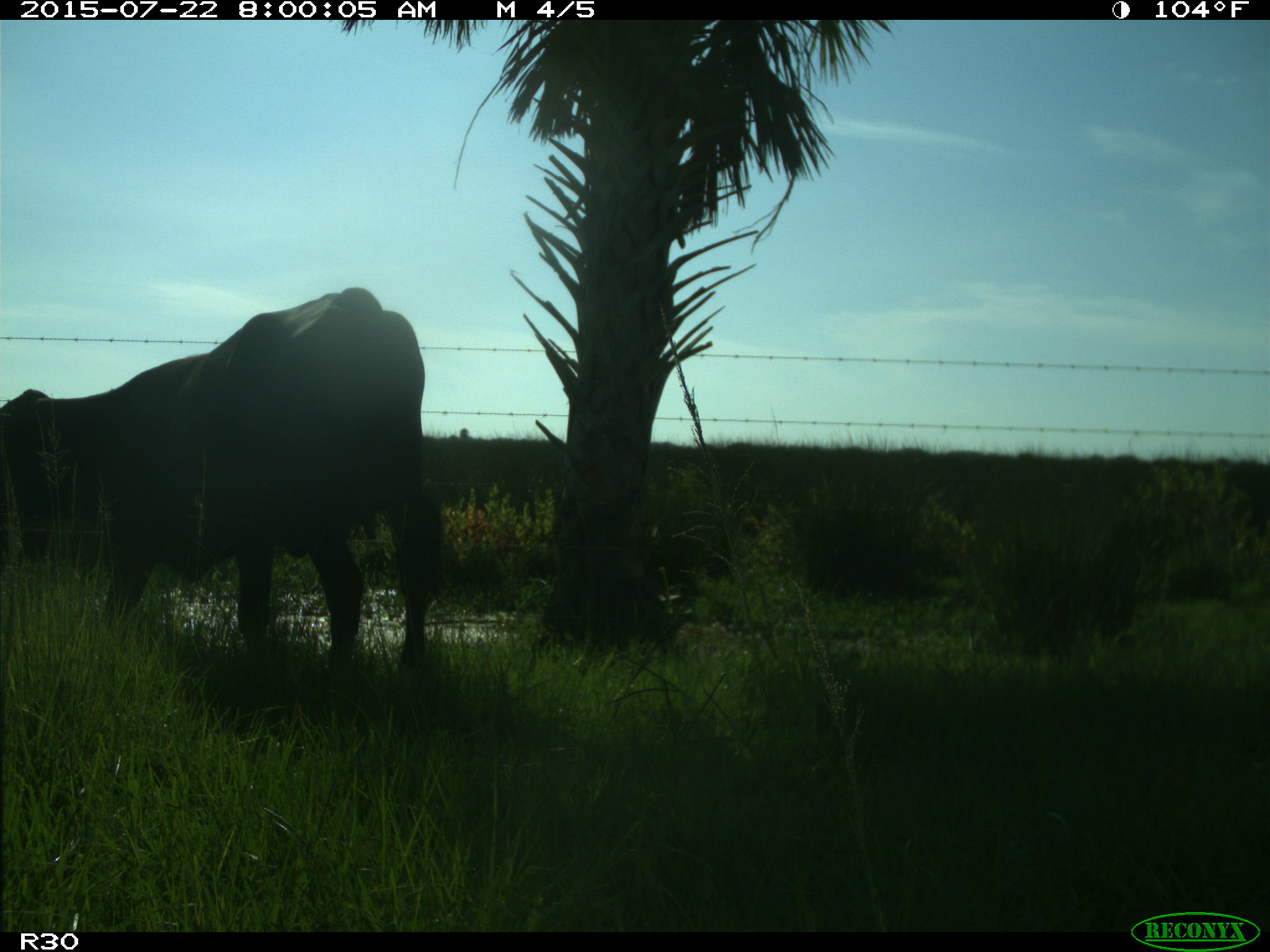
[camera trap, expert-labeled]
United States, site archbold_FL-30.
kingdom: Animalia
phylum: Chordata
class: Mammalia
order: Artiodactyla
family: Bovidae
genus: Bos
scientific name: Bos taurus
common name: domestic cow